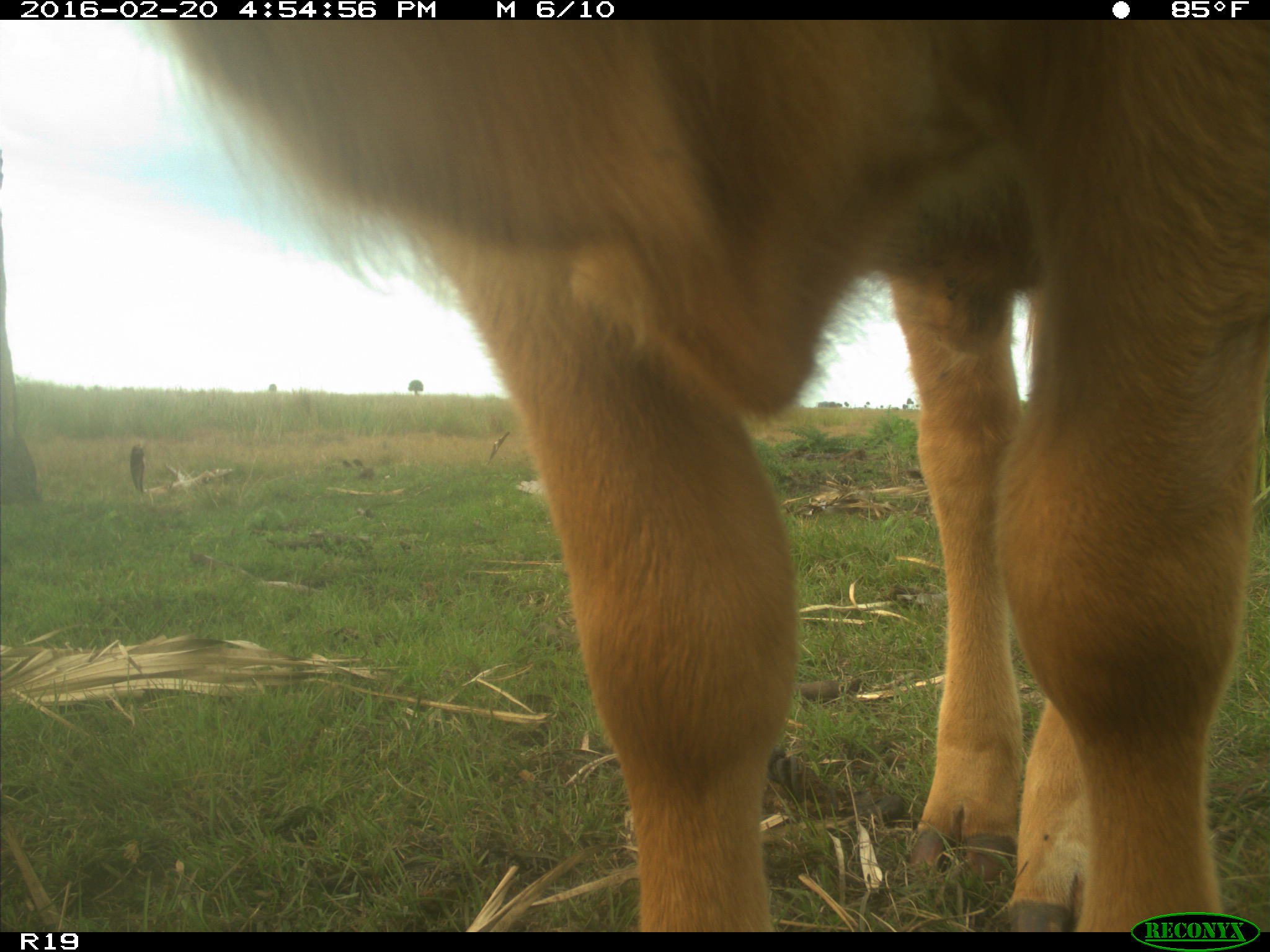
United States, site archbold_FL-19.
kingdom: Animalia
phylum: Chordata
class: Mammalia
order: Artiodactyla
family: Bovidae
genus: Bos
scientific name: Bos taurus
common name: domestic cow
Bos taurus (domestic cow).